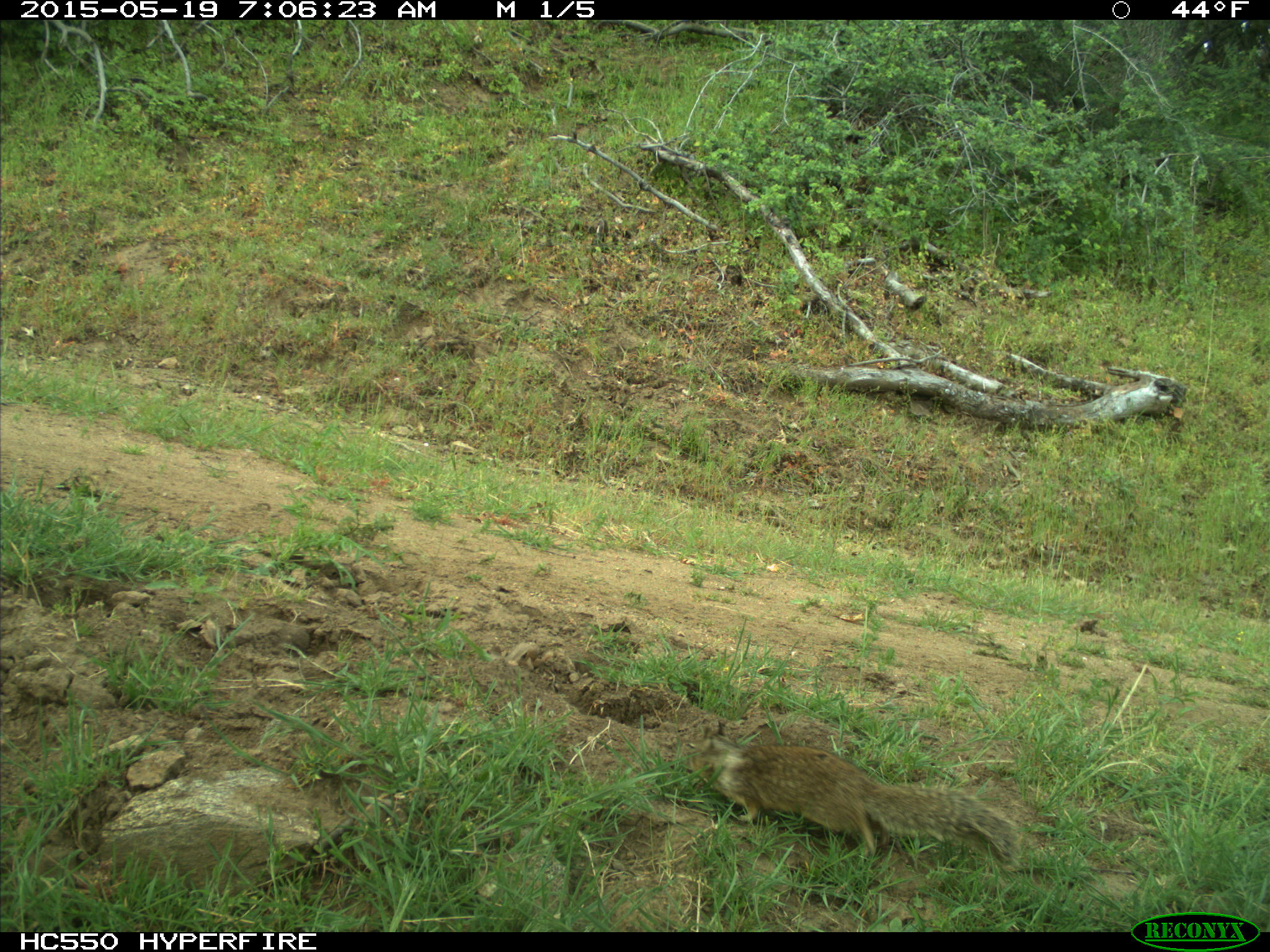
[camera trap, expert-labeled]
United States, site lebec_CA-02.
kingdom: Animalia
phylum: Chordata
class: Mammalia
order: Rodentia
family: Sciuridae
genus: Otospermophilus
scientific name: Otospermophilus beecheyi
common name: california ground squirrel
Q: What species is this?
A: Otospermophilus beecheyi (california ground squirrel).